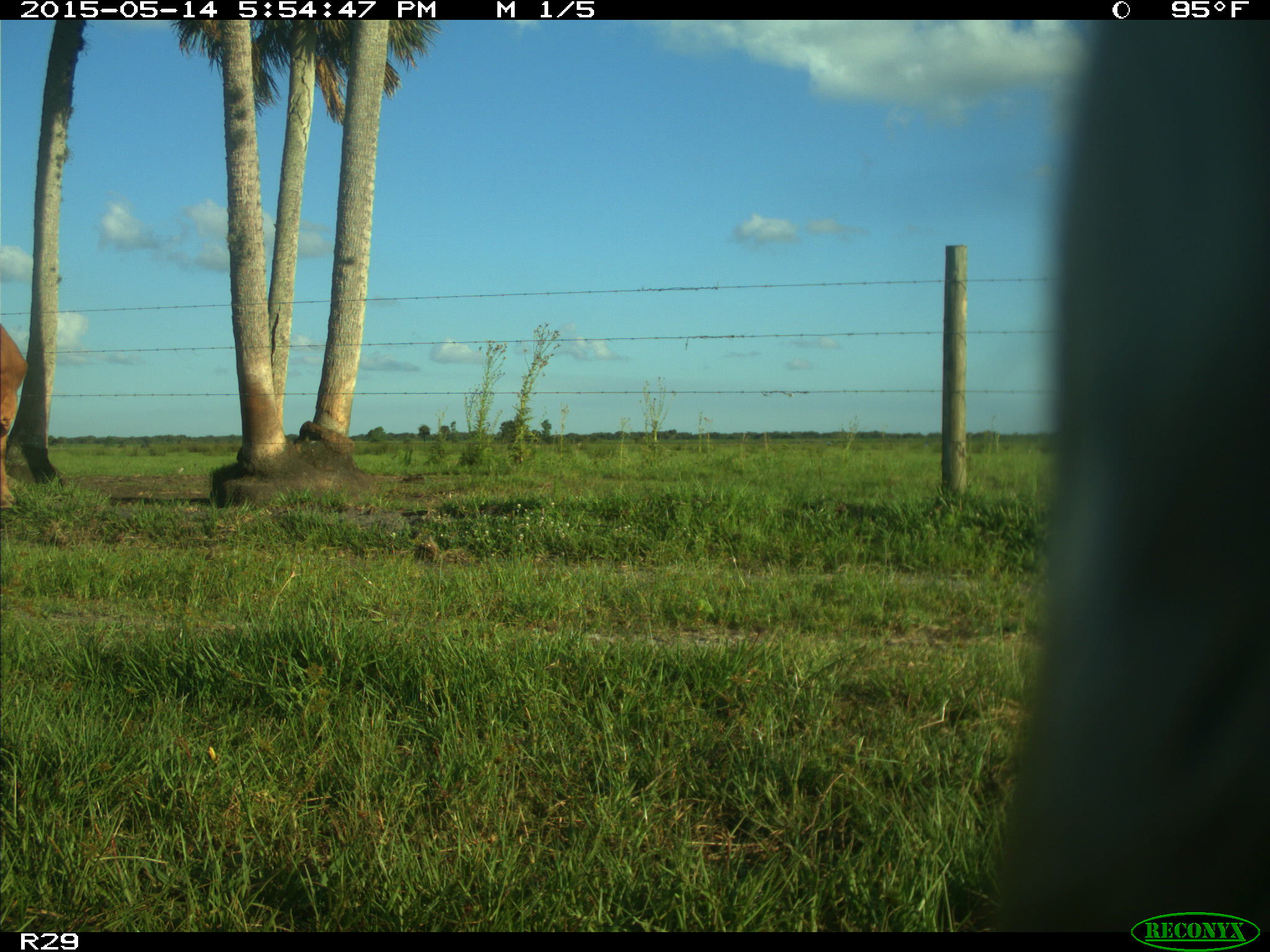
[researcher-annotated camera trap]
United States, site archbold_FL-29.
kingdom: Animalia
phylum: Chordata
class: Mammalia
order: Artiodactyla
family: Bovidae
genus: Bos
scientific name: Bos taurus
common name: domestic cow